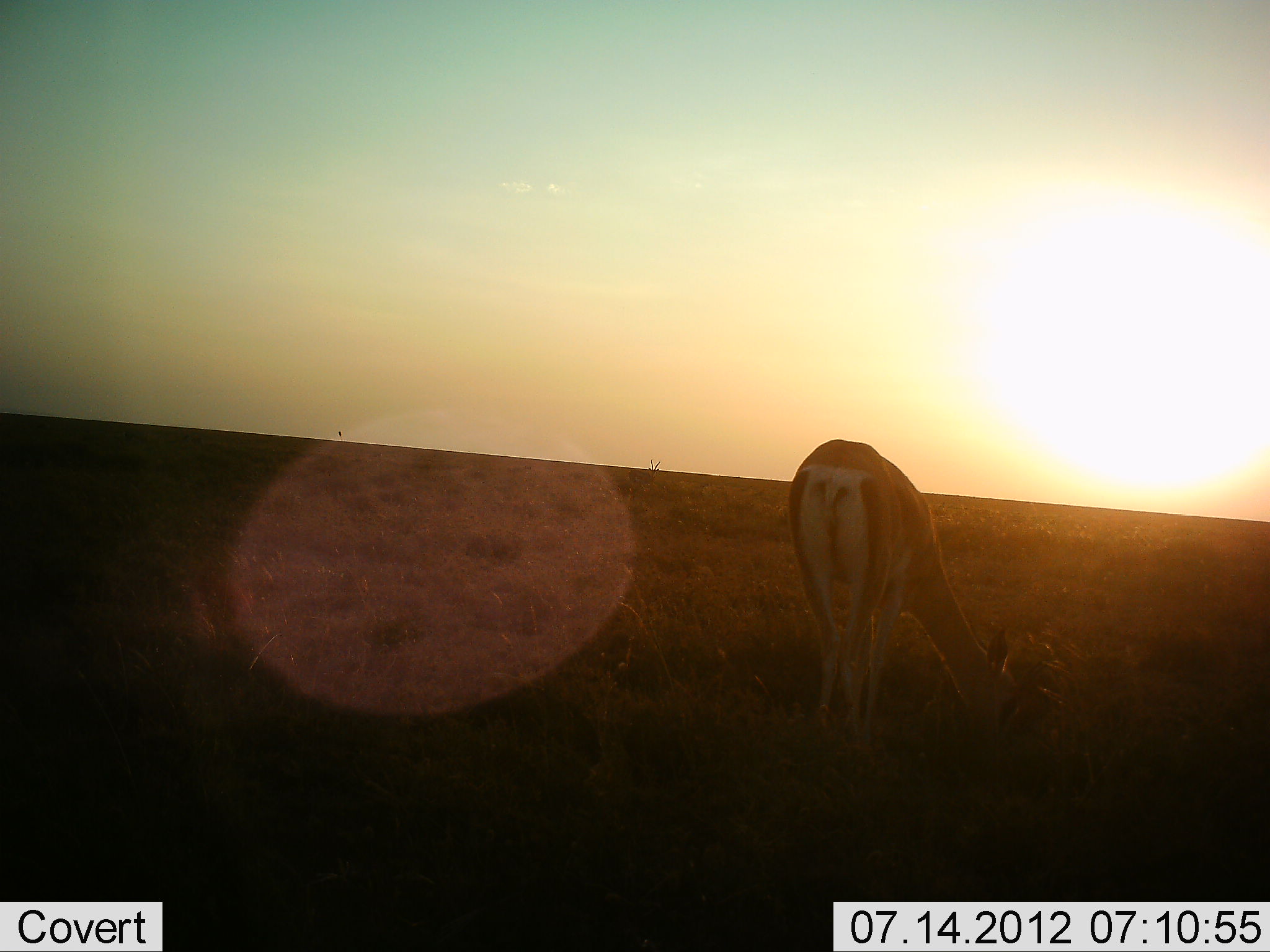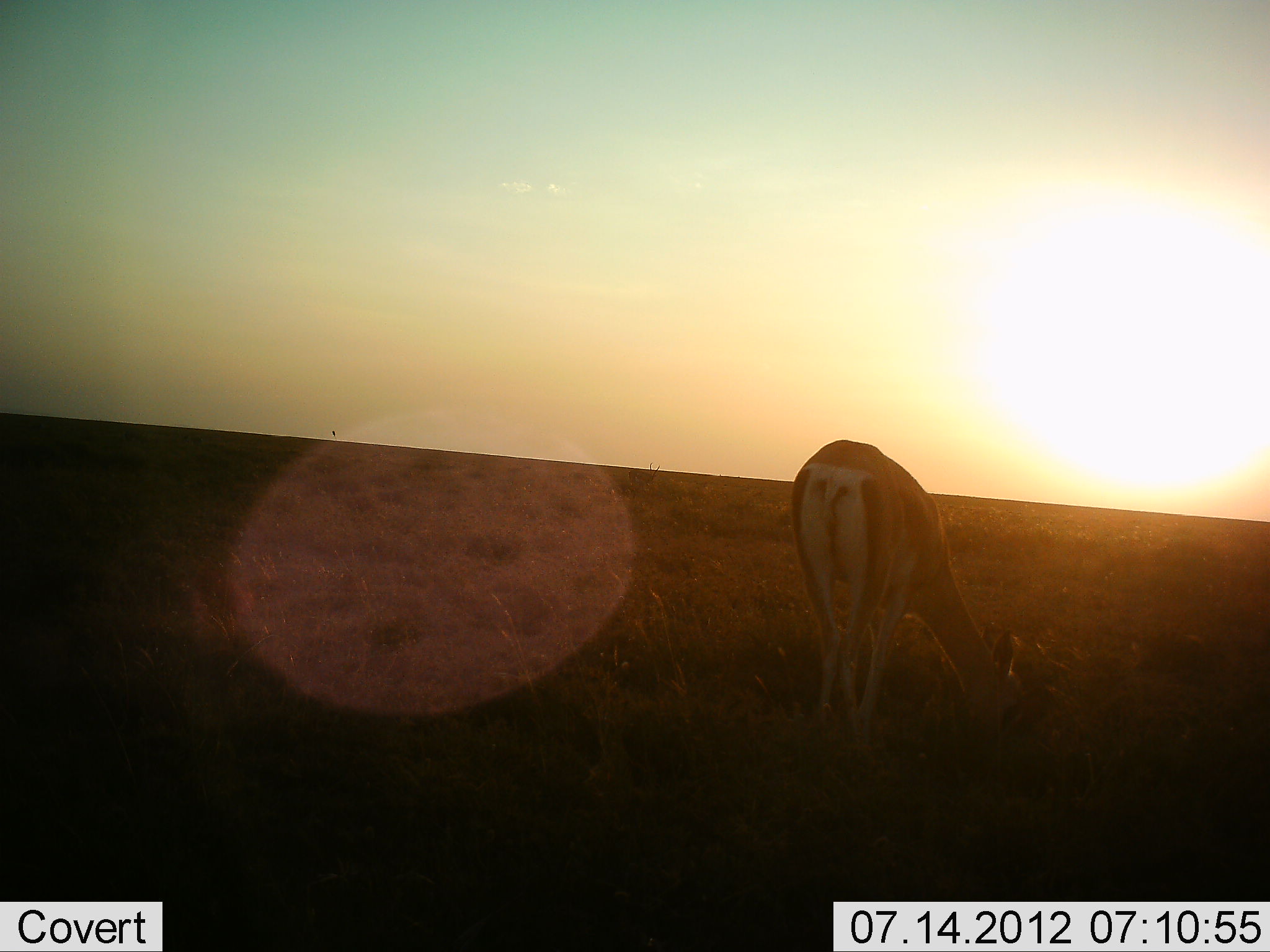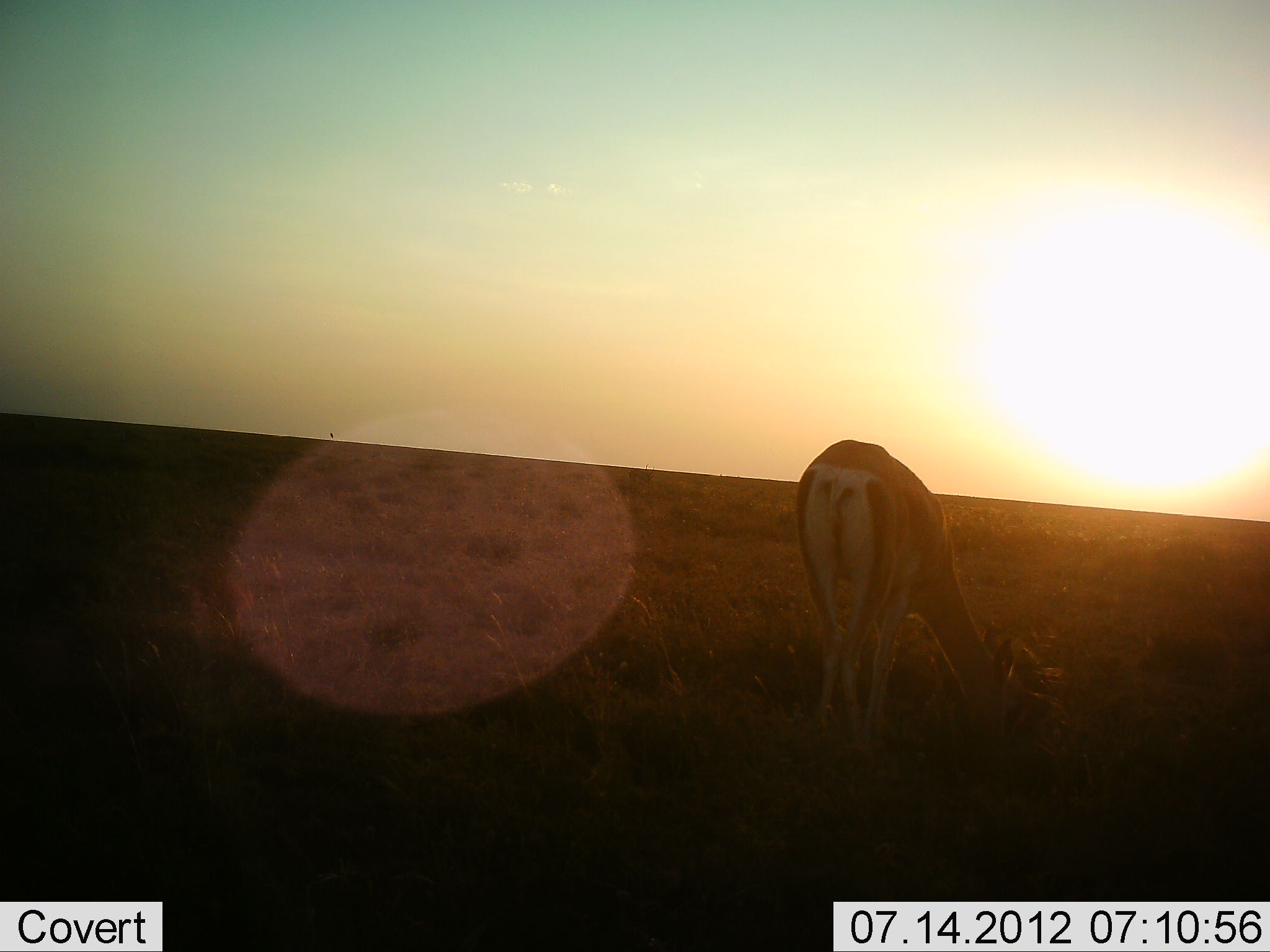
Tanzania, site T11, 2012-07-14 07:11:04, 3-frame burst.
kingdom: Animalia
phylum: Chordata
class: Mammalia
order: Artiodactyla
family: Bovidae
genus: Nanger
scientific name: Nanger granti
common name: grant's gazelle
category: gazellegrants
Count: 1.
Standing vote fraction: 20%.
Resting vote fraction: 0%.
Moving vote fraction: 0%.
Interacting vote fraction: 0%.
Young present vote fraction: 0%.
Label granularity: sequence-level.